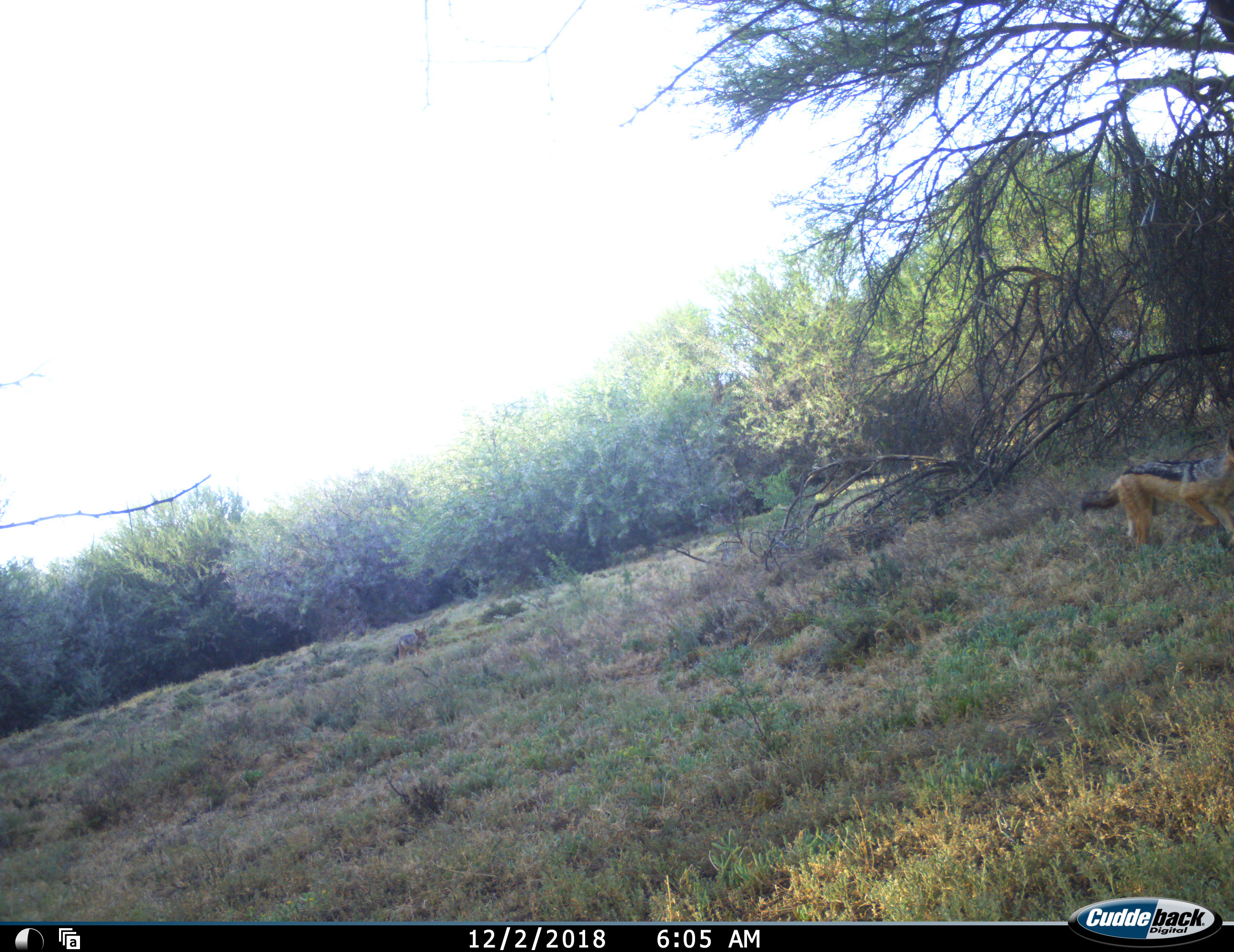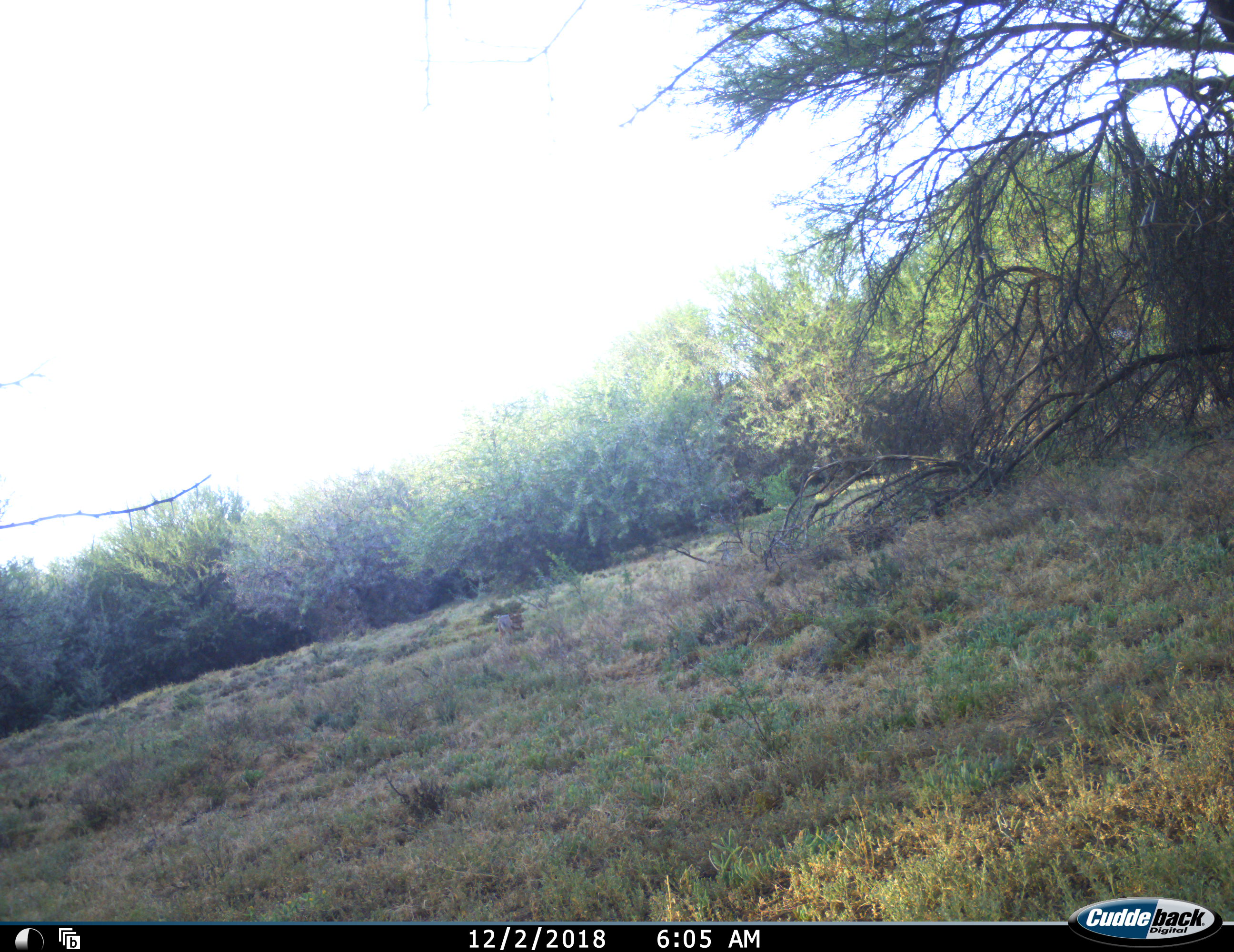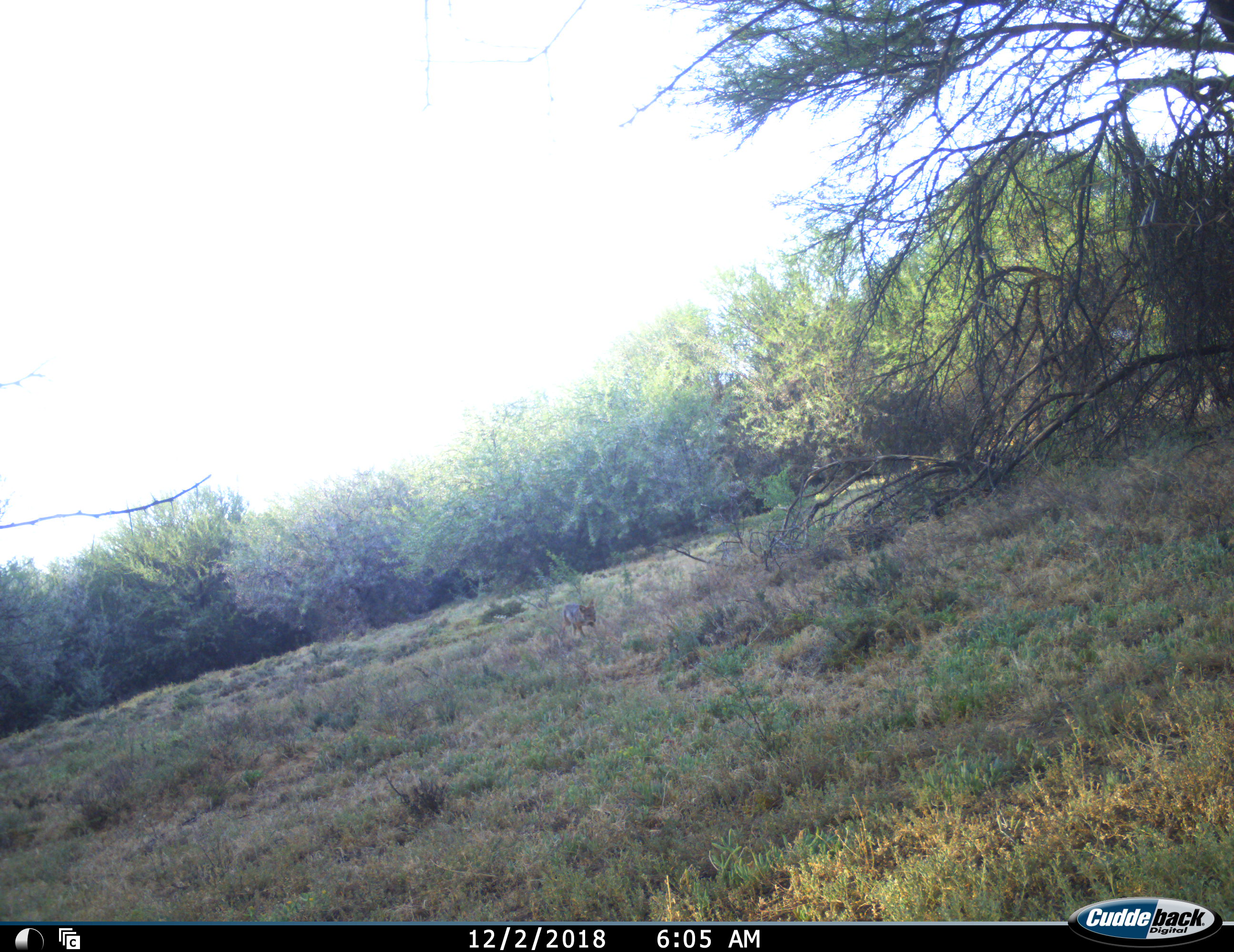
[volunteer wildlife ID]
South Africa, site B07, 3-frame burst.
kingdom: Animalia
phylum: Chordata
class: Mammalia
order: Carnivora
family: Canidae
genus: Lupulella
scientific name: Lupulella mesomelas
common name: black-backed jackal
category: jackalblackbacked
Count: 2.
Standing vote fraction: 0%.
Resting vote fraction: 0%.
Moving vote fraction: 100%.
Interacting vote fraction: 0%.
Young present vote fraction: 22%.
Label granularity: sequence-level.